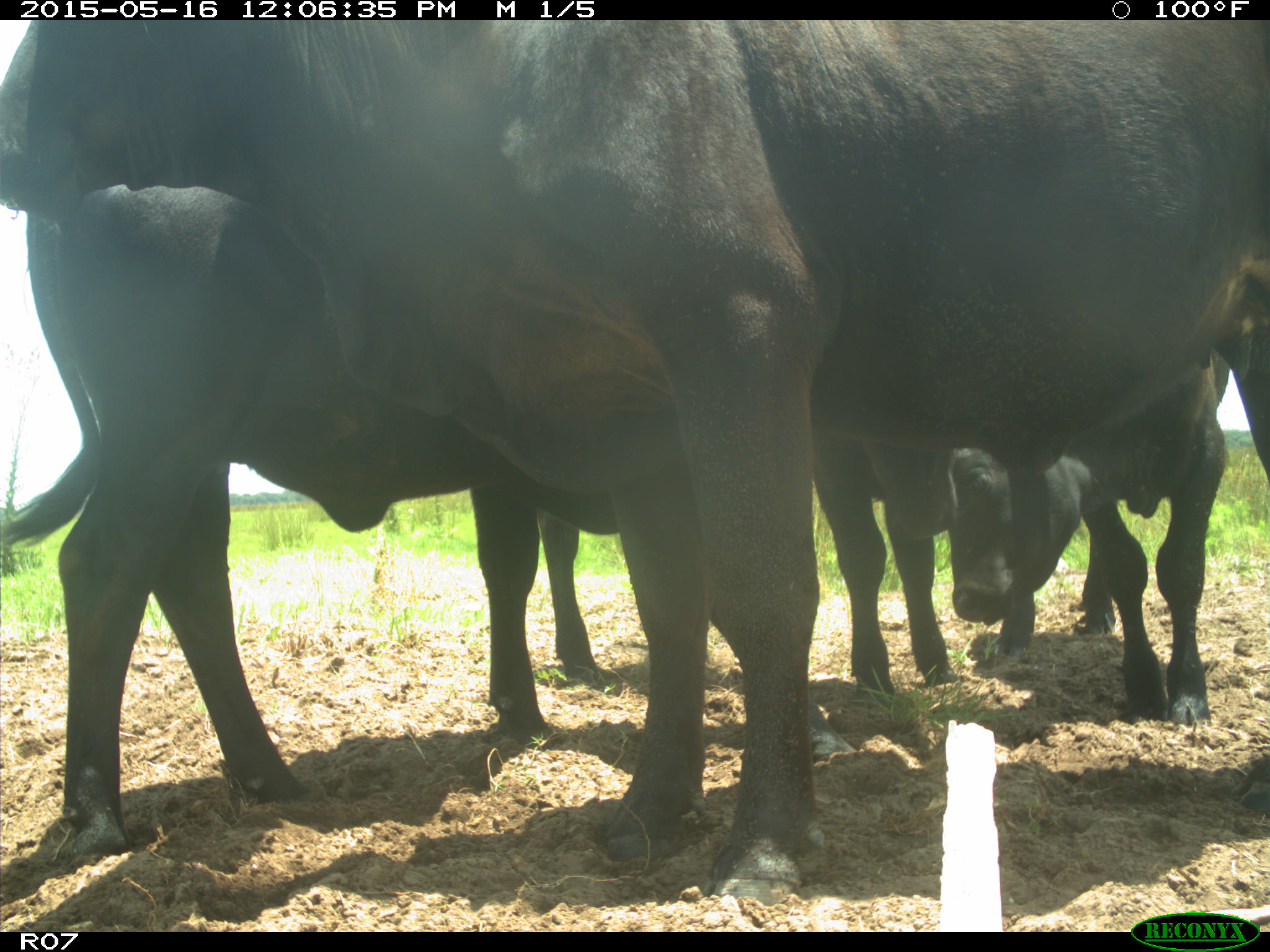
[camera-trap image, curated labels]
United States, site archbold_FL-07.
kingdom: Animalia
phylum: Chordata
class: Mammalia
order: Artiodactyla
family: Bovidae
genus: Bos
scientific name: Bos taurus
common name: domestic cow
Bos taurus (domestic cow).